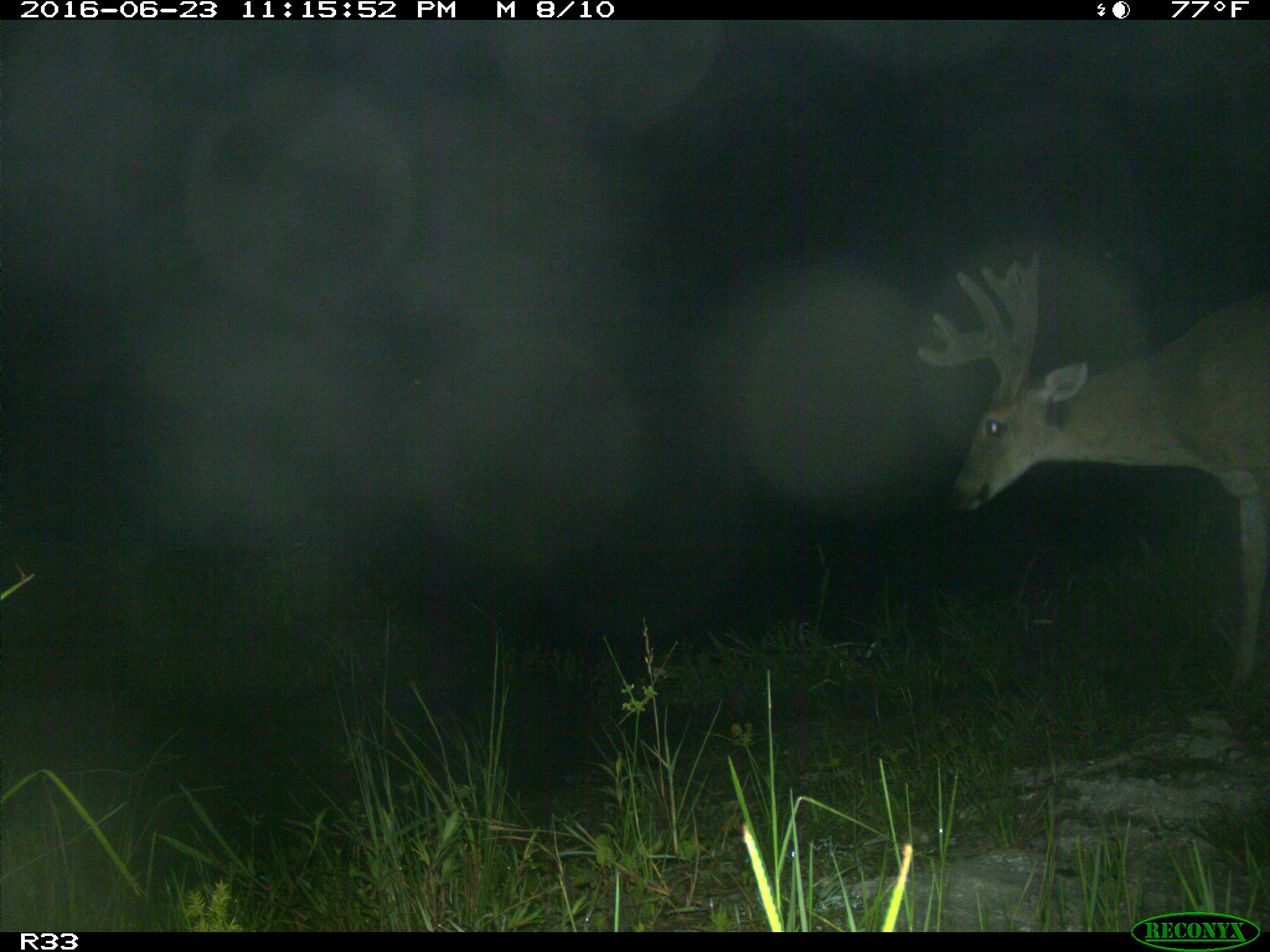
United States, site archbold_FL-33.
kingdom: Animalia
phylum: Chordata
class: Mammalia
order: Artiodactyla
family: Cervidae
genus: Odocoileus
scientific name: Odocoileus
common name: deer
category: unidentified deer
Unidentified deer (deer) (Odocoileus).